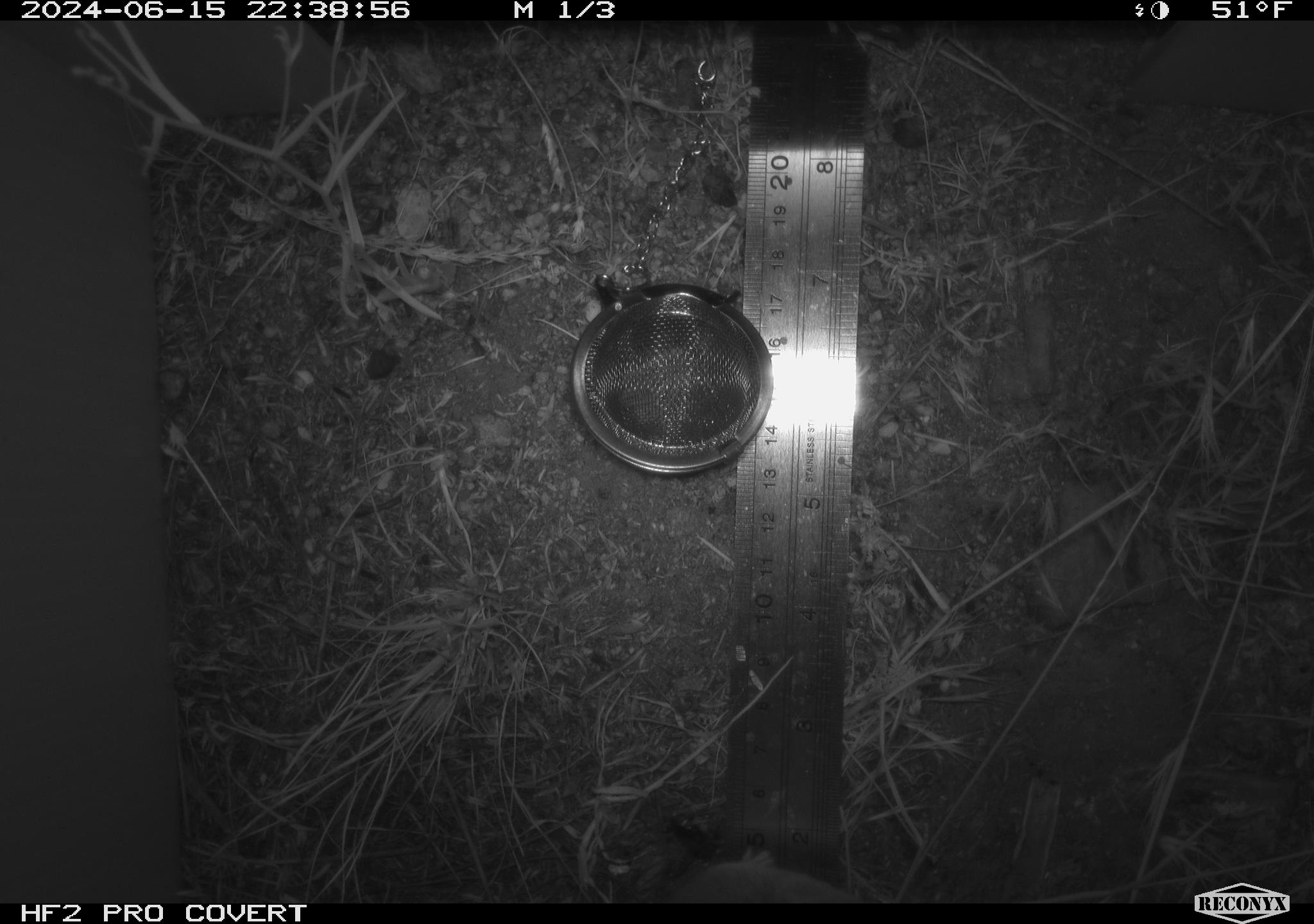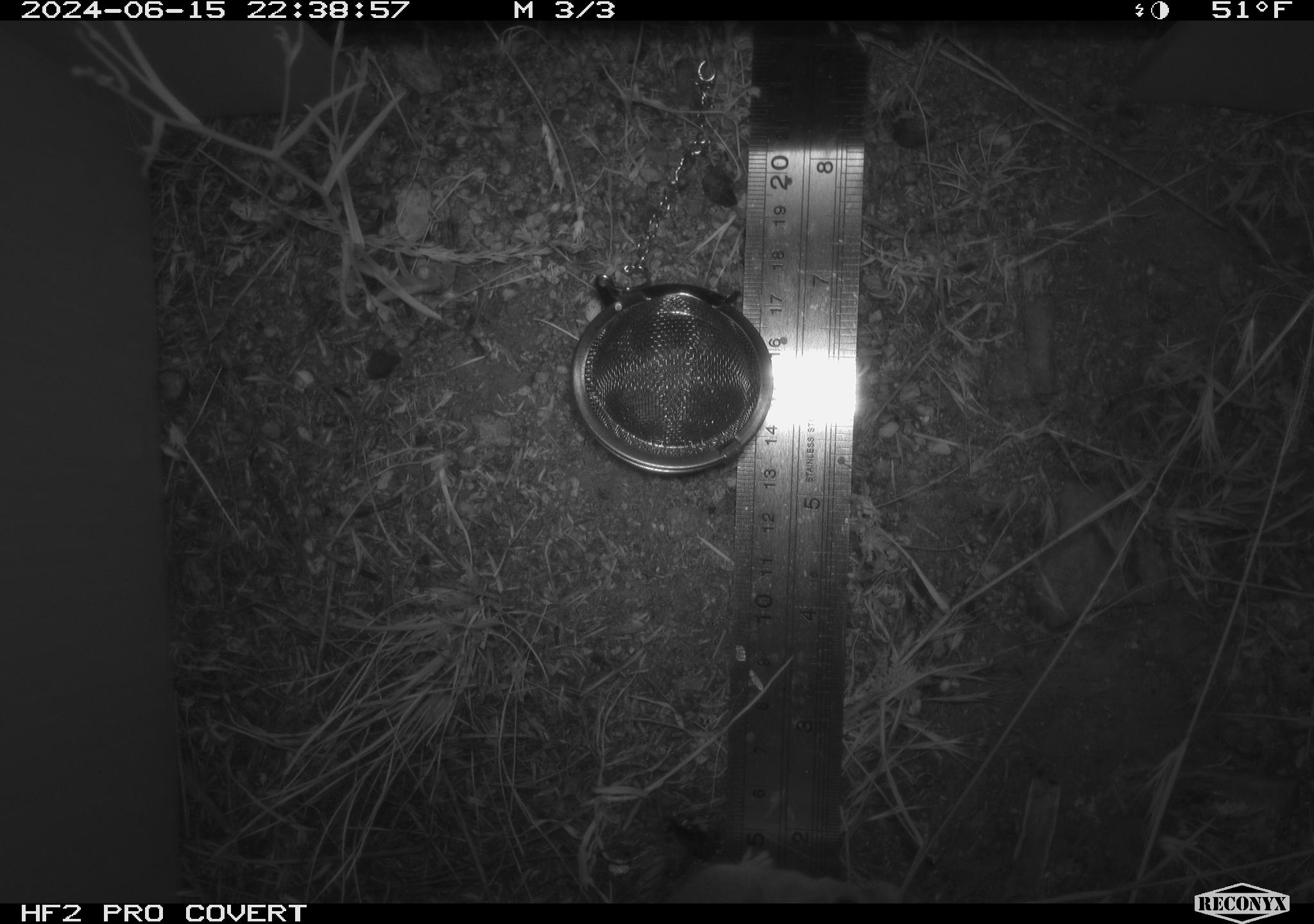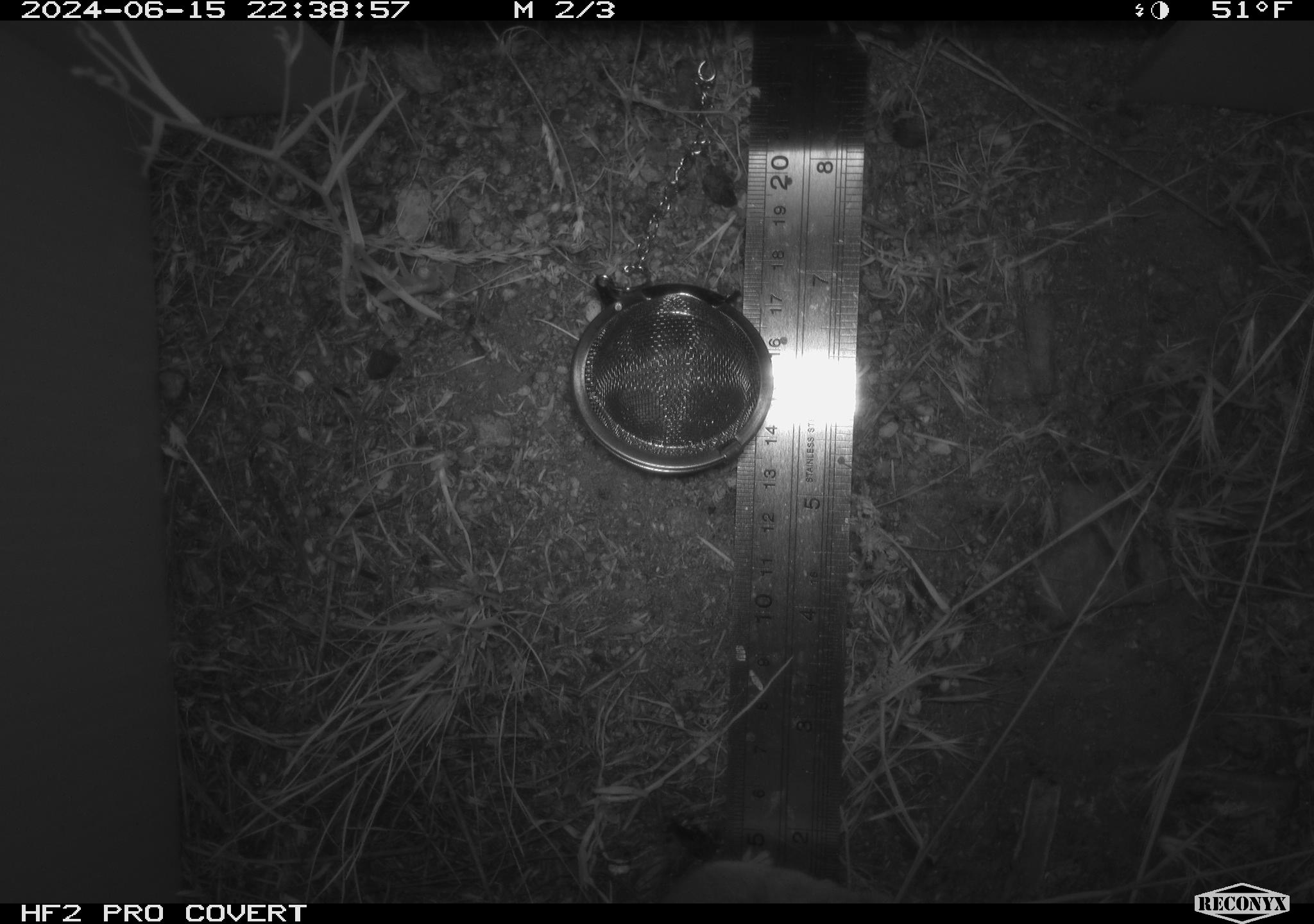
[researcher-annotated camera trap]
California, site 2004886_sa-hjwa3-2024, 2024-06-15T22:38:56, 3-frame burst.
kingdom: Animalia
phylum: Chordata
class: Mammalia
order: Rodentia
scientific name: Rodentia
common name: rodent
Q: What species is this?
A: Rodent (Rodentia).